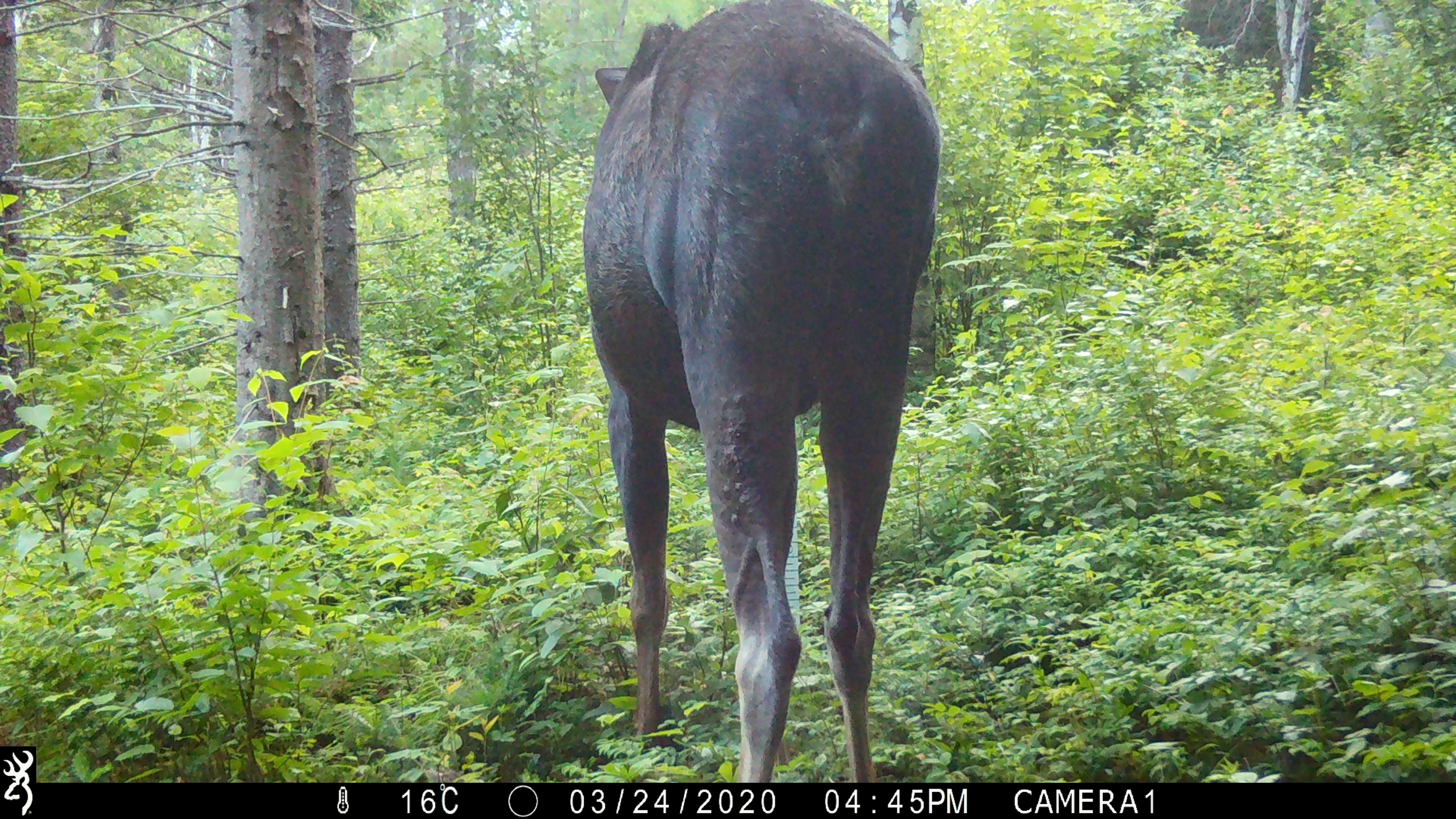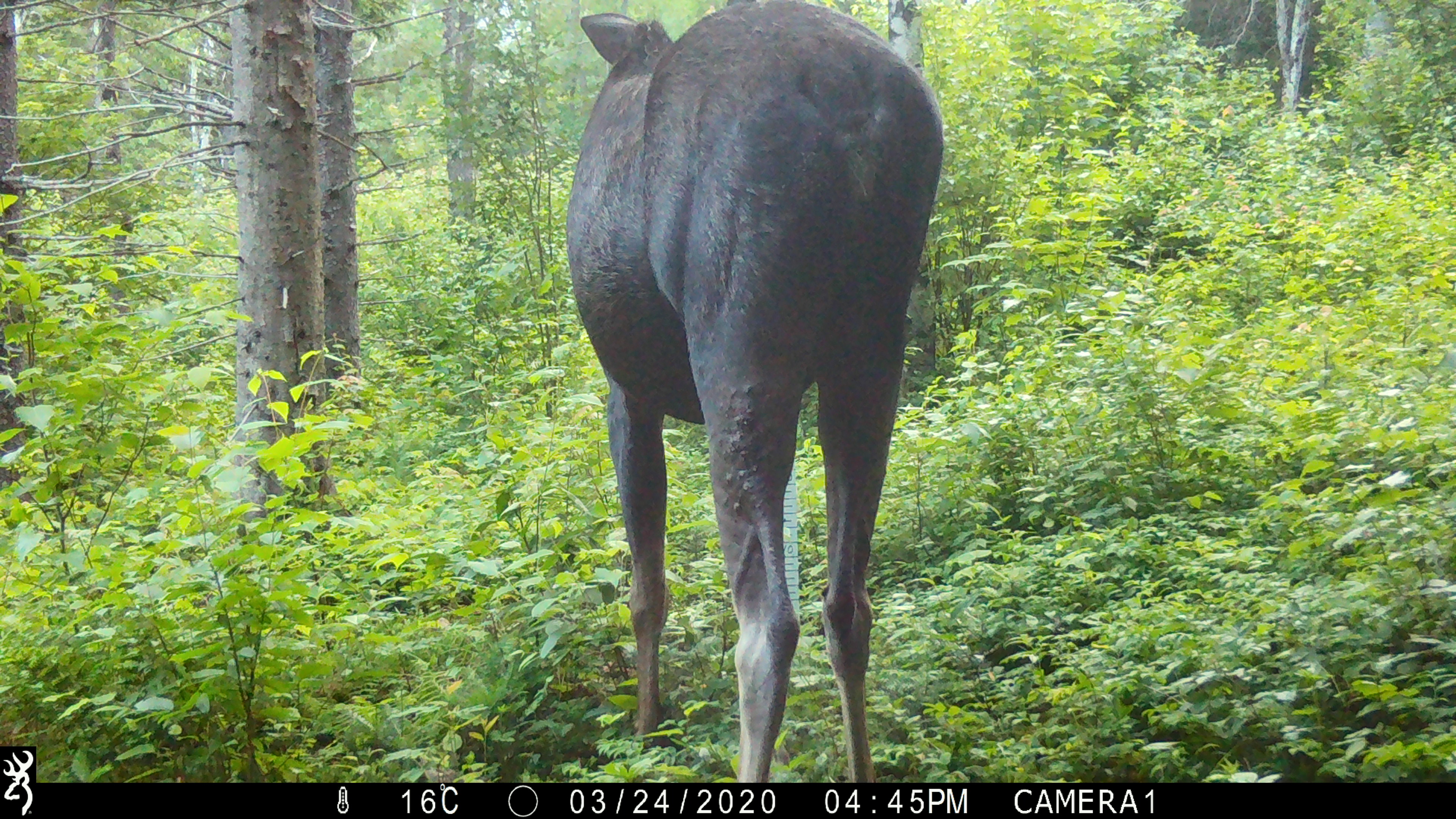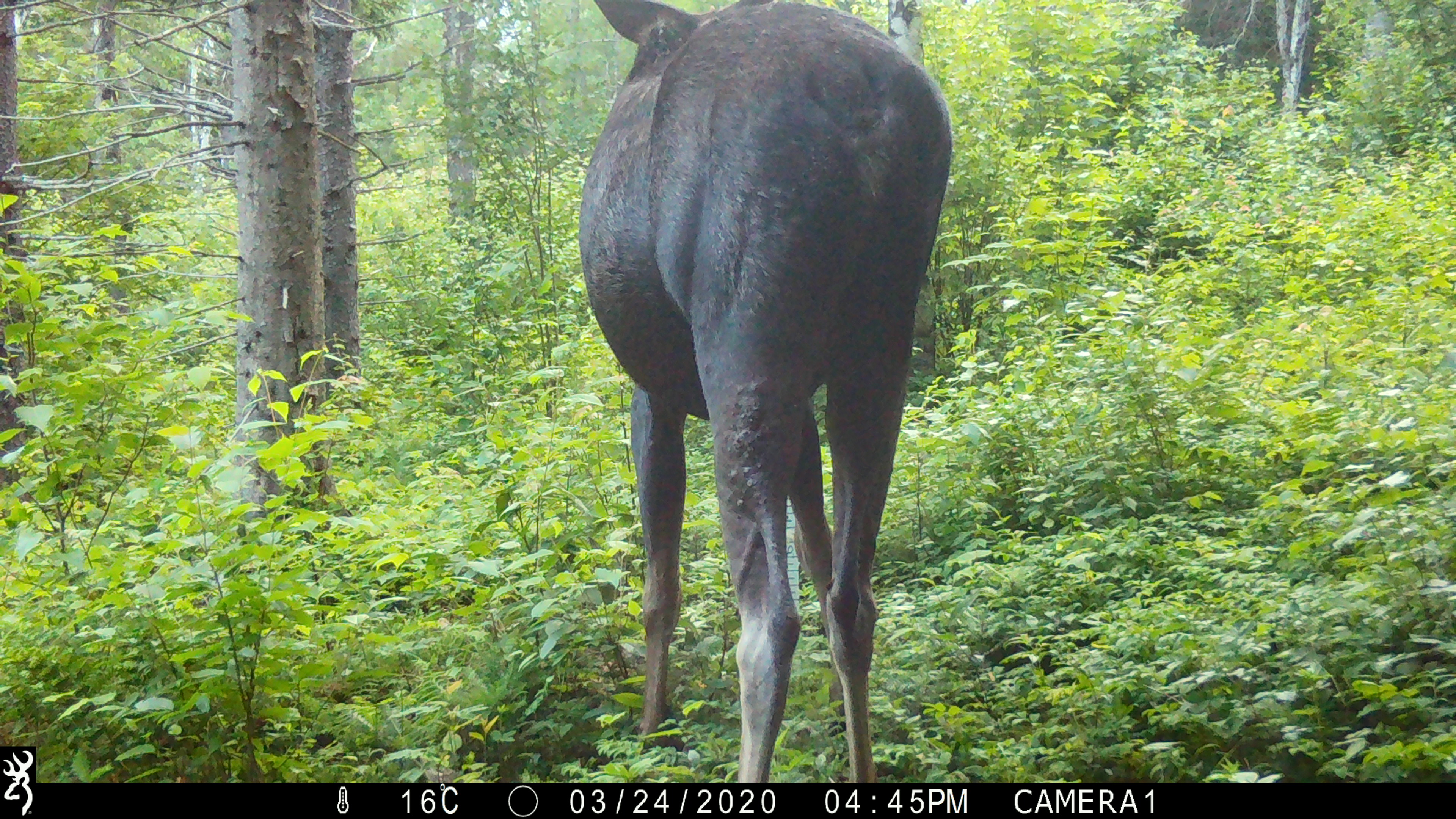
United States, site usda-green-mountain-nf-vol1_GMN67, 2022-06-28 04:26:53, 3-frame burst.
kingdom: Animalia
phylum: Chordata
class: Mammalia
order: Artiodactyla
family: Cervidae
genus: Alces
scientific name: Alces alces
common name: moose